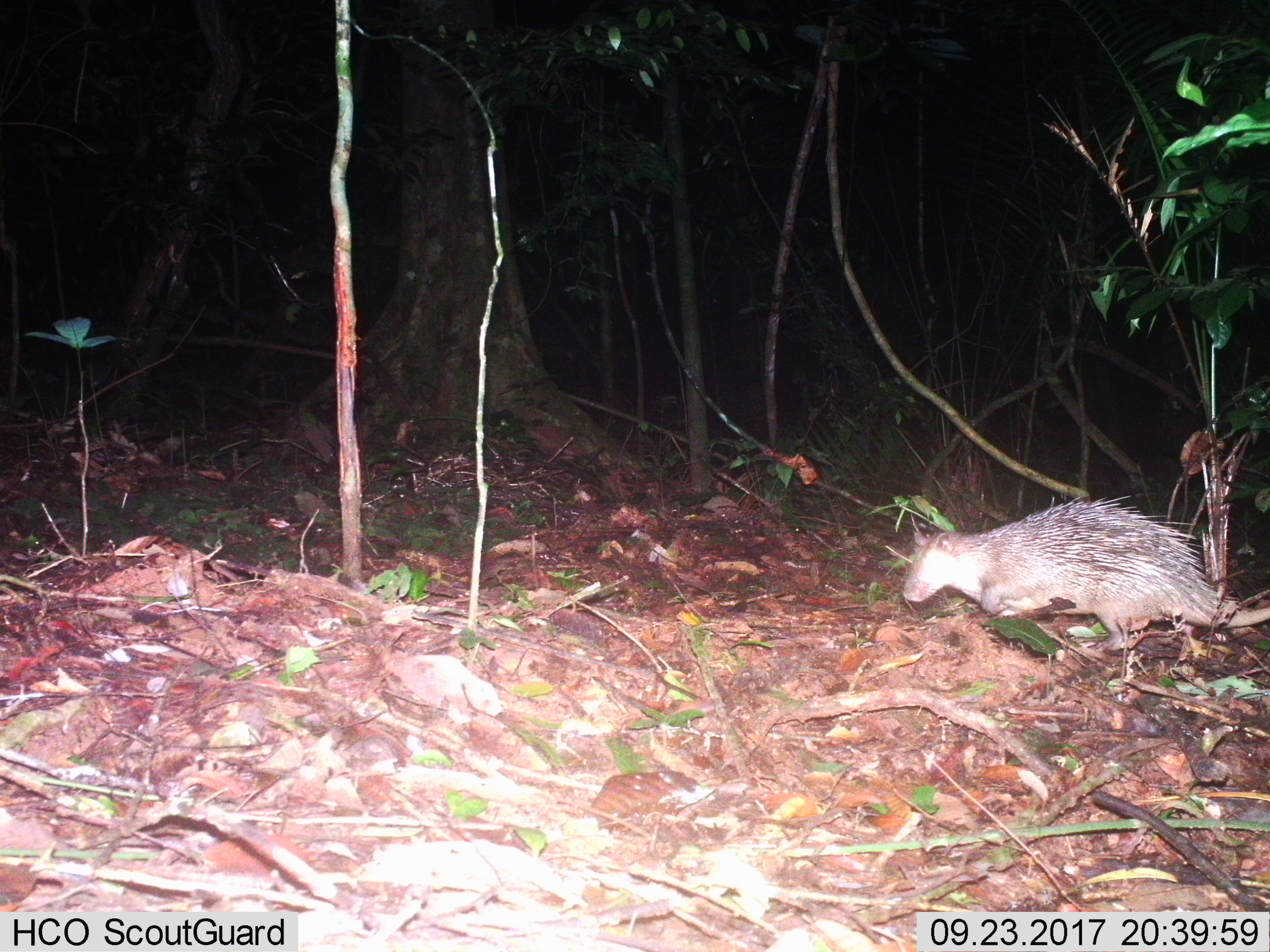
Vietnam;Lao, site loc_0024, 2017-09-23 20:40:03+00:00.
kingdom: Animalia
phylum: Chordata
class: Mammalia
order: Rodentia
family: Hystricidae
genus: Atherurus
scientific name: Atherurus macrourus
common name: asiatic brush-tailed porcupine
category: asiatic brush tailed porcupine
Asiatic brush tailed porcupine (asiatic brush-tailed porcupine) (Atherurus macrourus). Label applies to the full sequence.